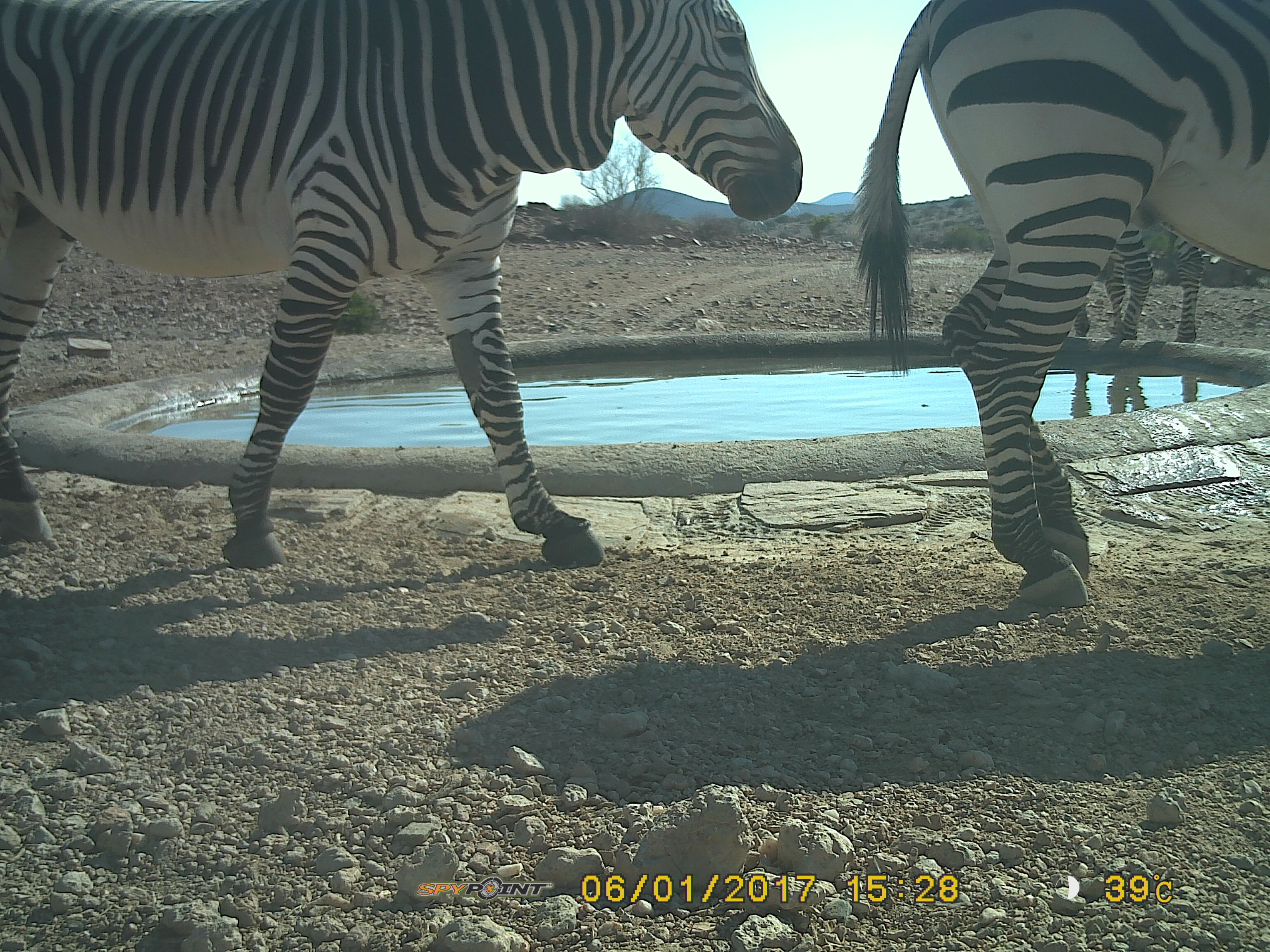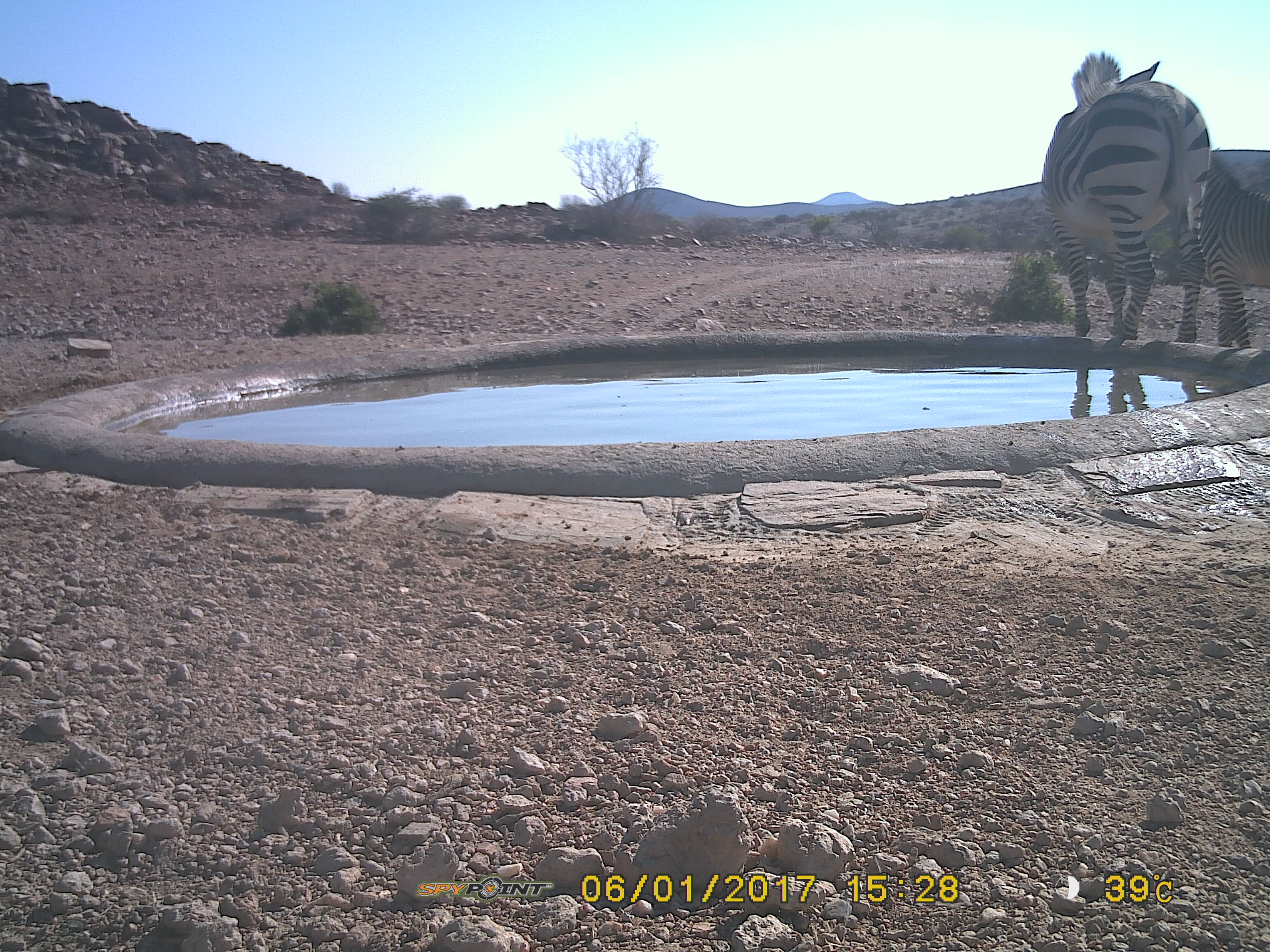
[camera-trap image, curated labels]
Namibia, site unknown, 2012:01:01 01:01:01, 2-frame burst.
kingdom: Animalia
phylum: Chordata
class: Mammalia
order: Perissodactyla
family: Equidae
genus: Equus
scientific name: Equus zebra hartmannae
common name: hartmann's mountain zebra